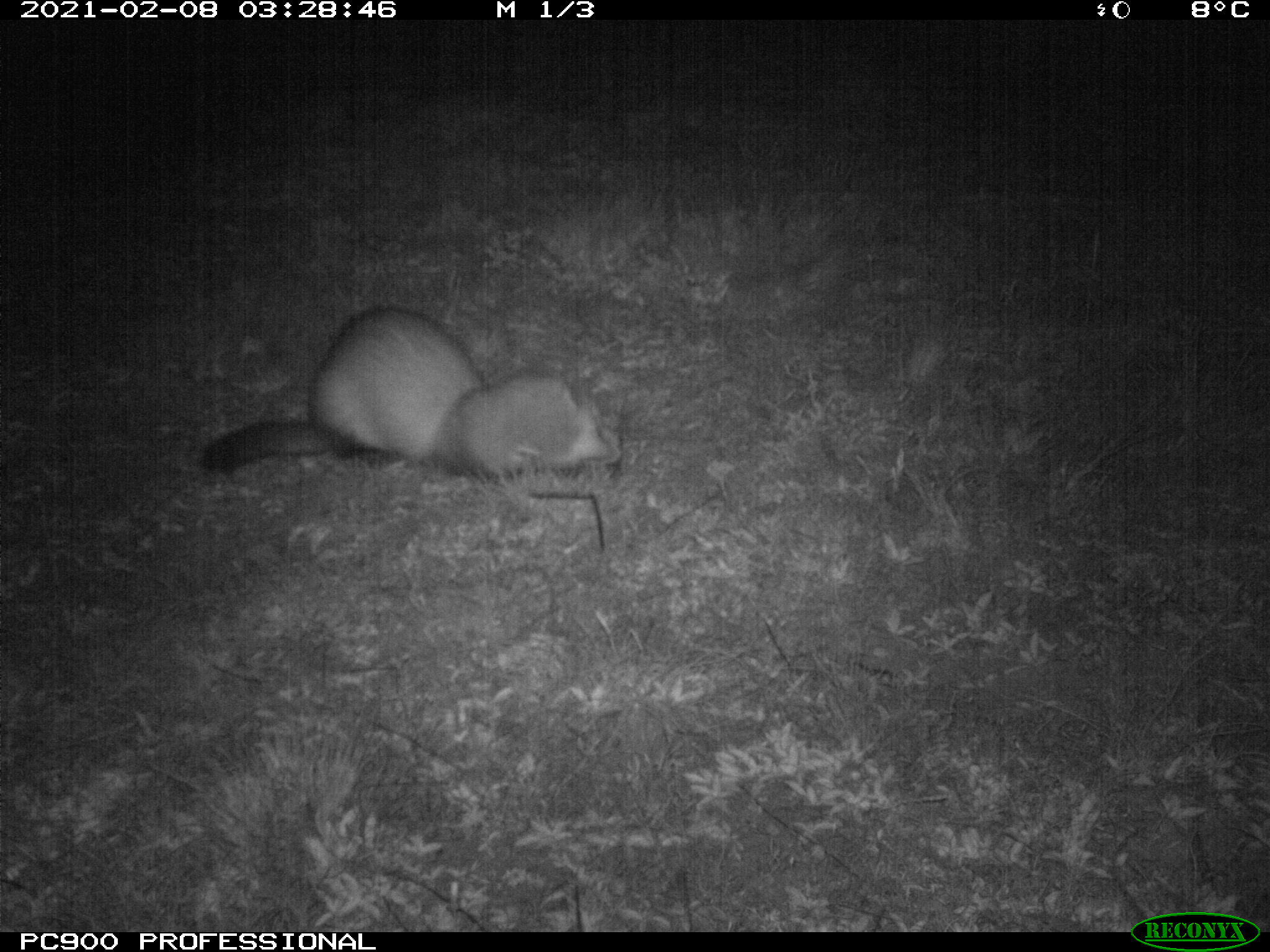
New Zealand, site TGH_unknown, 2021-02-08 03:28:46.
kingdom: Animalia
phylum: Chordata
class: Mammalia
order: Carnivora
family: Mustelidae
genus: Mustela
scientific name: Mustela furo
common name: ferret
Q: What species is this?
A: Ferret (Mustela furo).